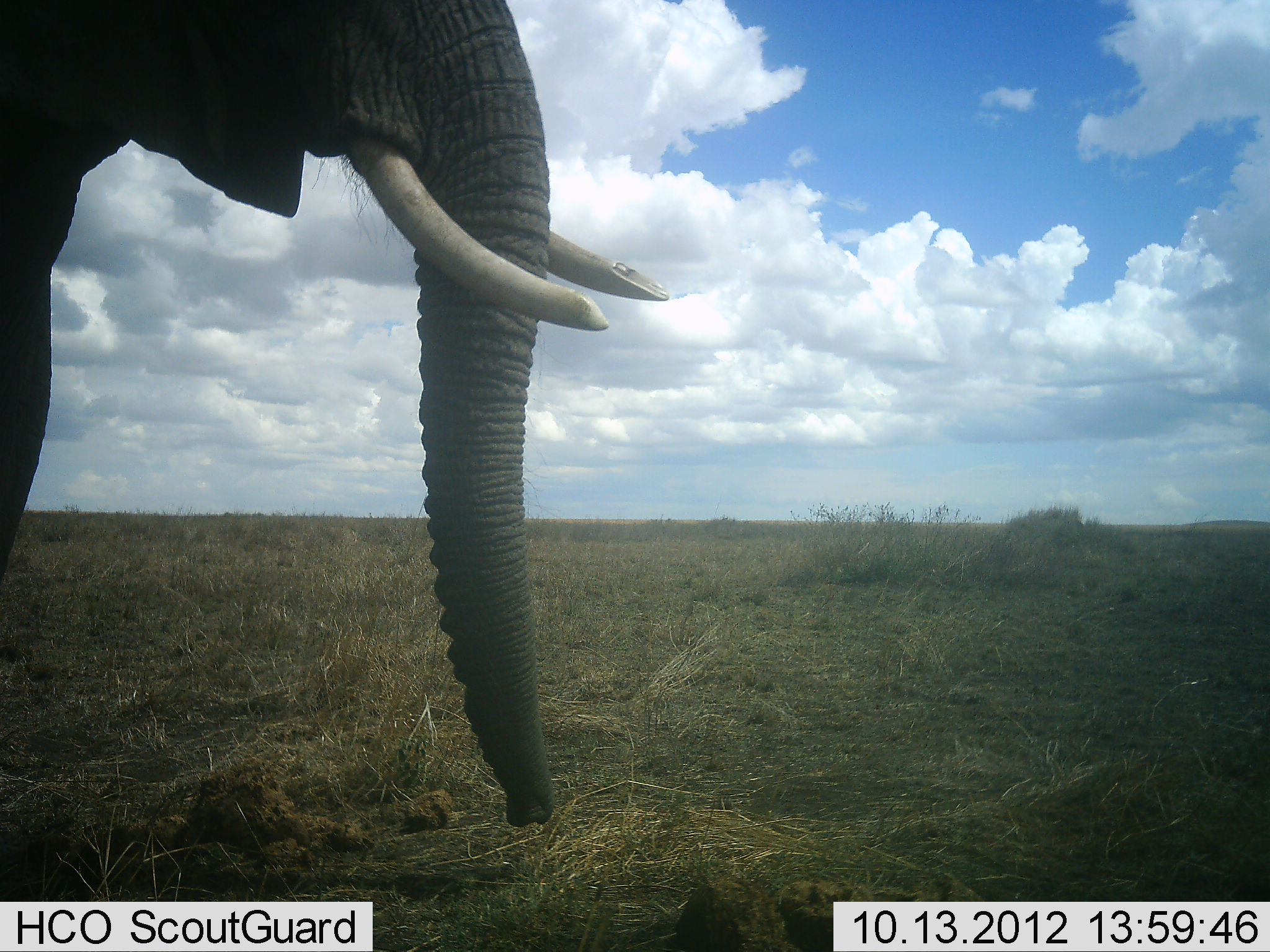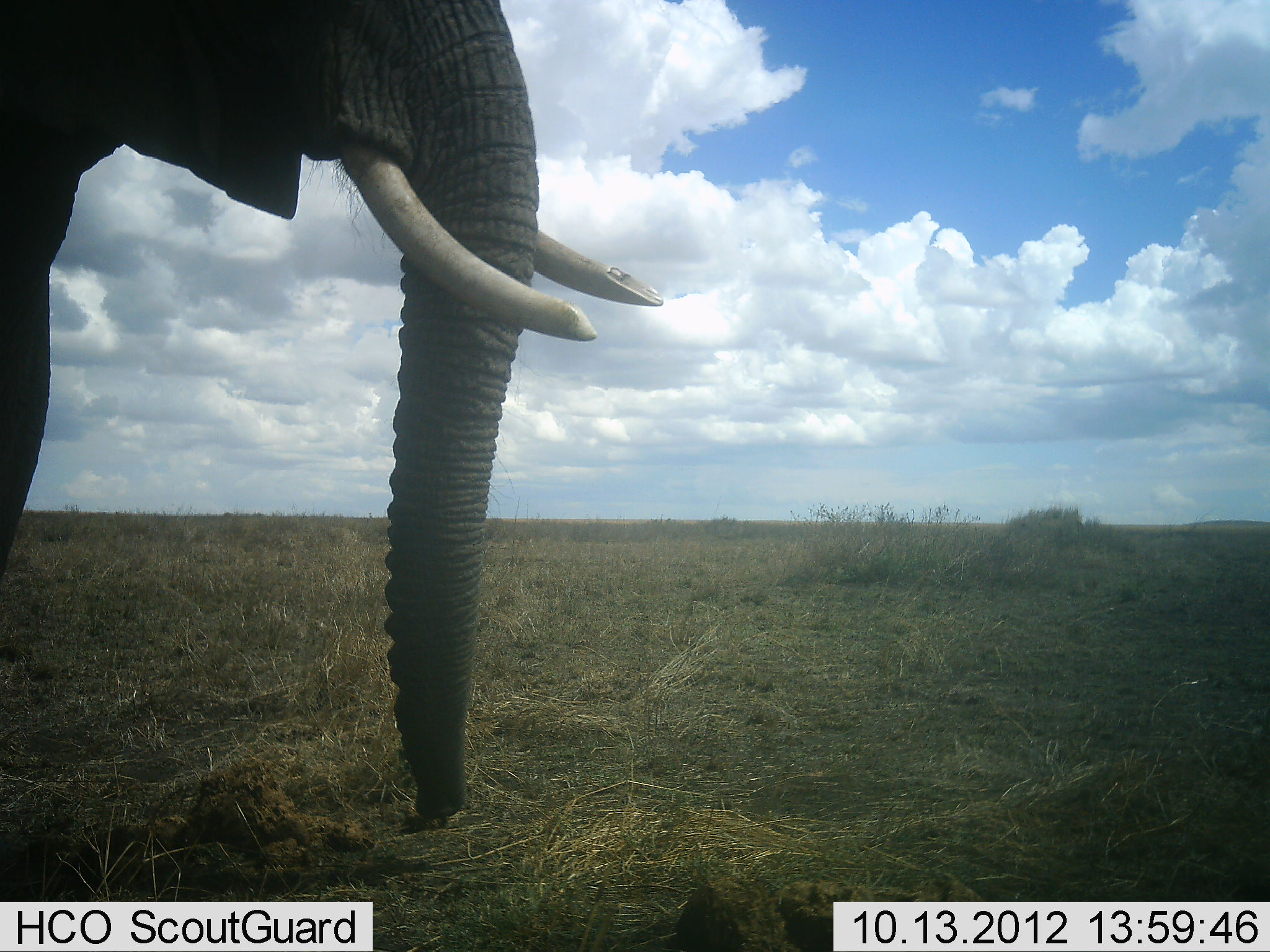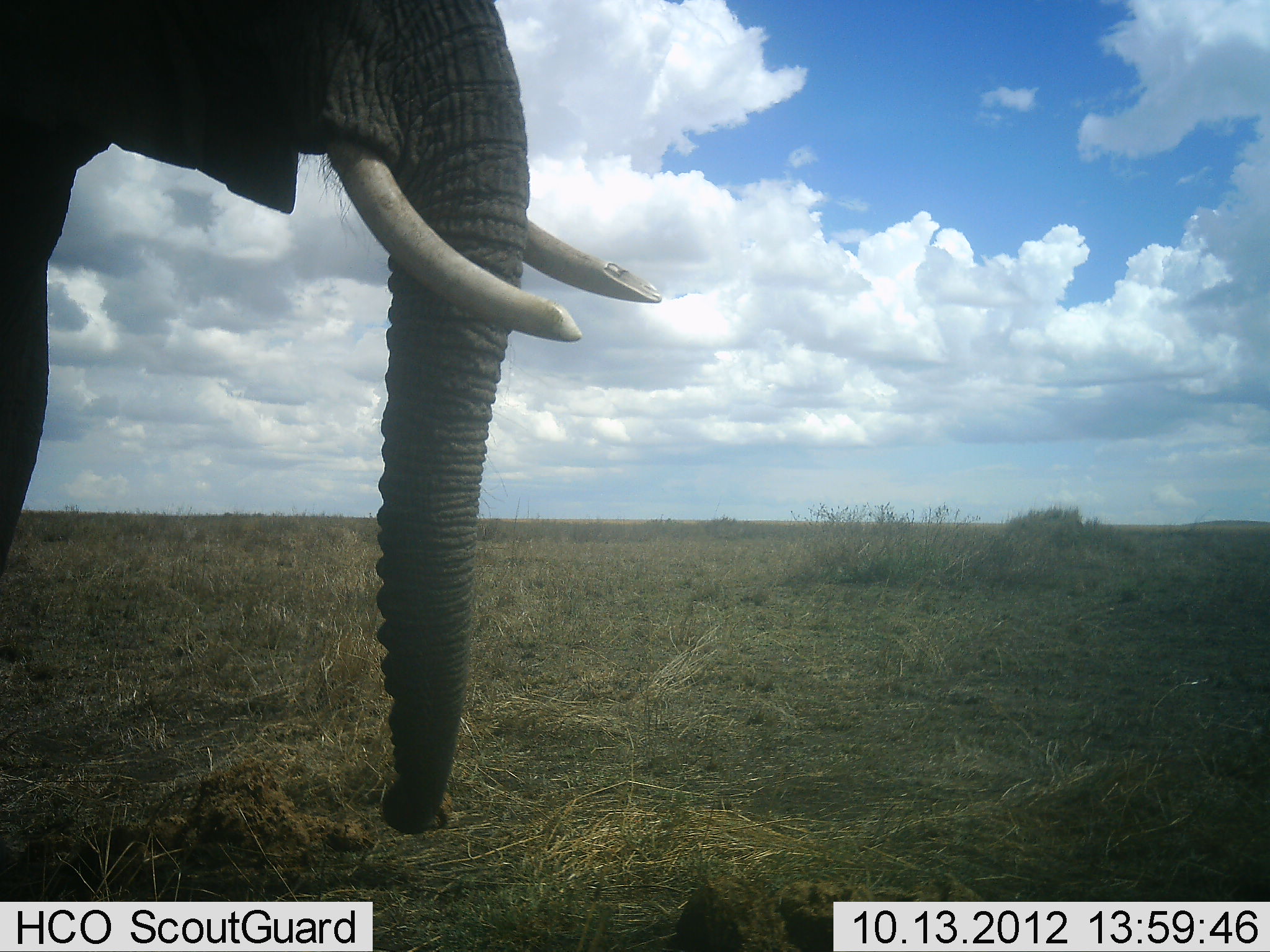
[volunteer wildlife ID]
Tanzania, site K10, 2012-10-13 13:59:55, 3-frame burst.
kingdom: Animalia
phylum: Chordata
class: Mammalia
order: Proboscidea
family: Elephantidae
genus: Loxodonta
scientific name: Loxodonta africana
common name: african bush elephant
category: elephant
Elephant (african bush elephant) (Loxodonta africana), count 1. Behavior (volunteer vote fractions): standing 90%, resting 0%, moving 10%, interacting 0%. Young present (vote fraction): 0%. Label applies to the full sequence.